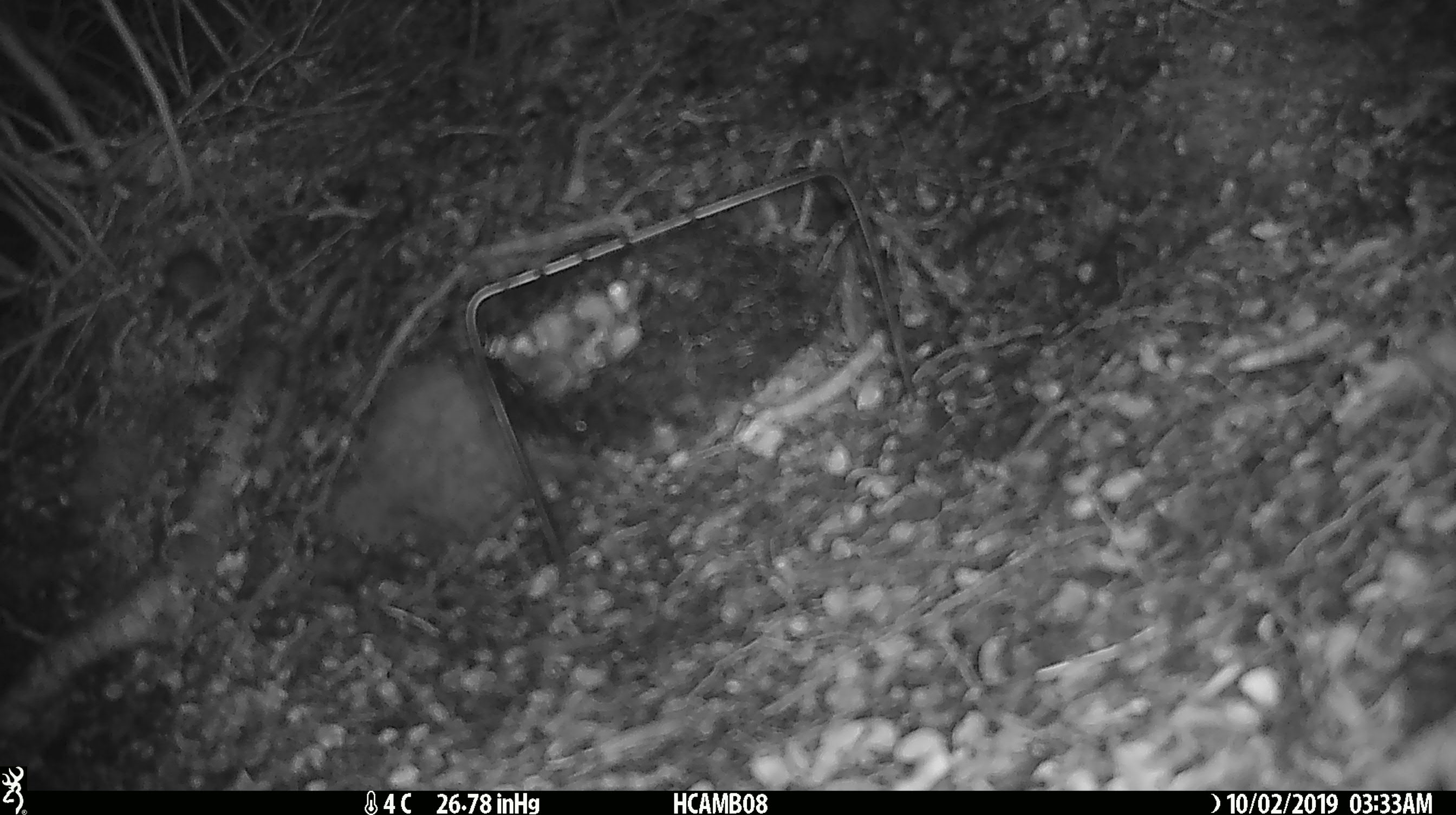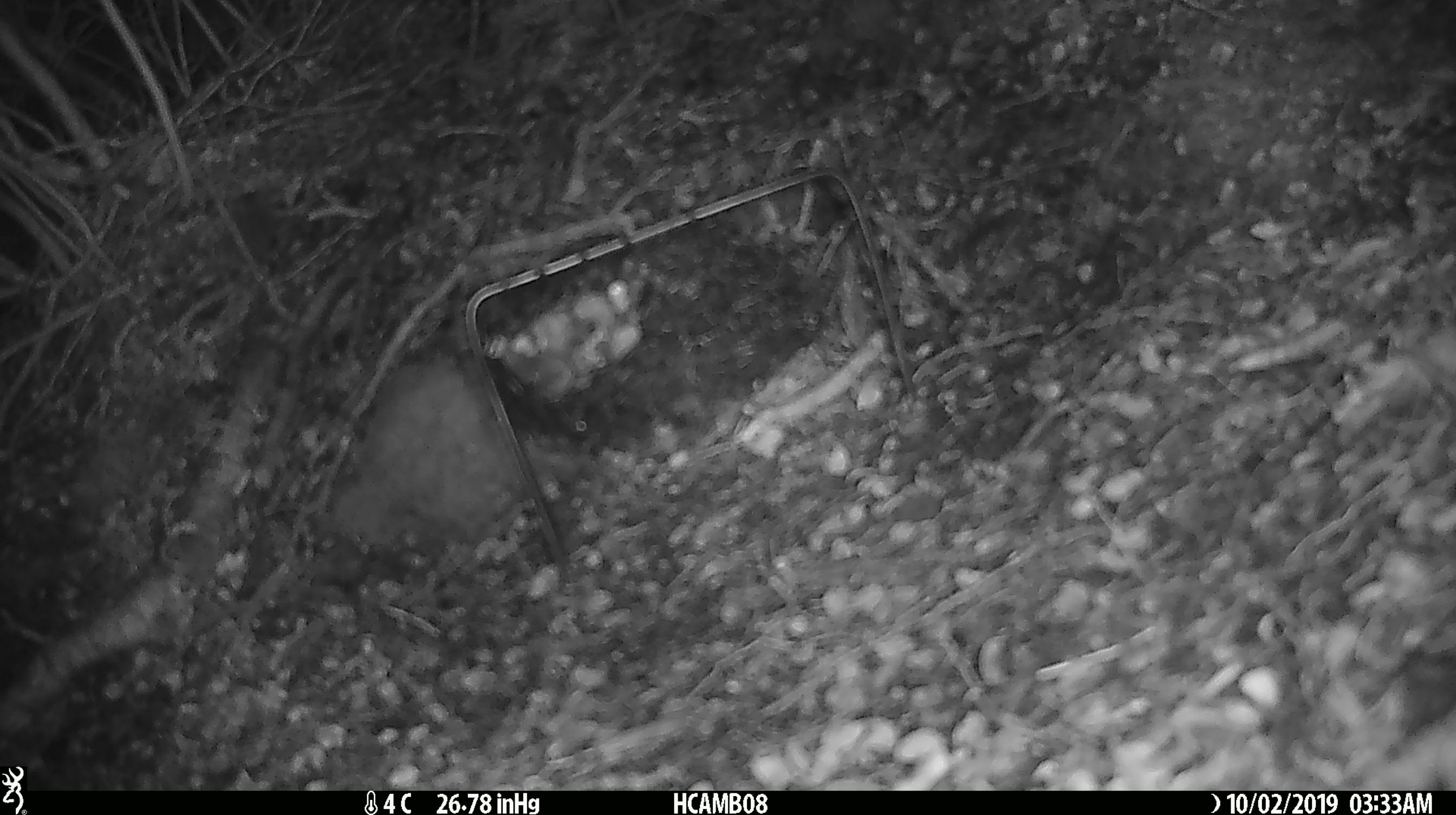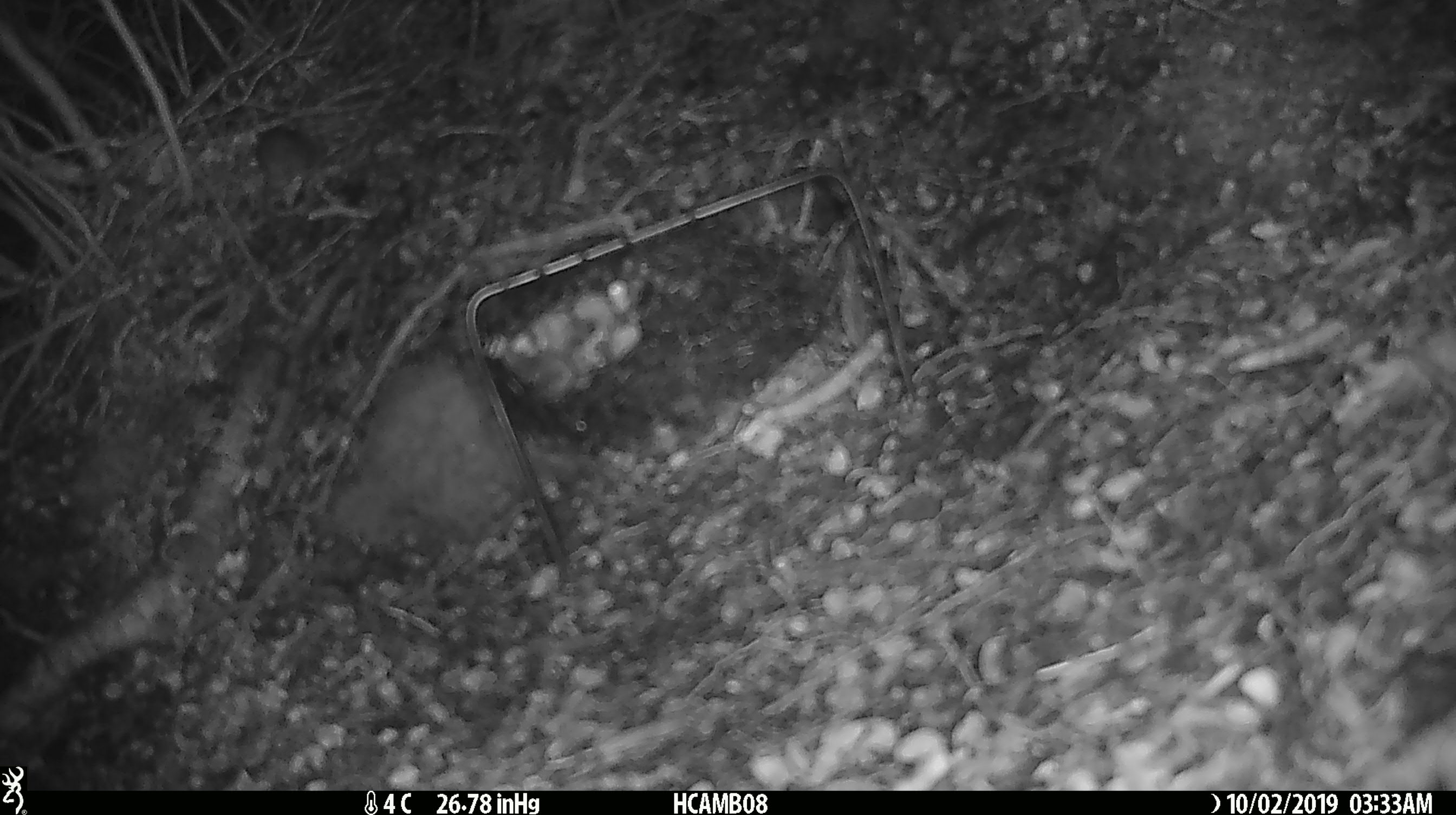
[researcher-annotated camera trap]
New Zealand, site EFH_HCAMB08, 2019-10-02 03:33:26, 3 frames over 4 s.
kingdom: Animalia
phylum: Chordata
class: Mammalia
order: Rodentia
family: Muridae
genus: Mus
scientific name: Mus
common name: mouse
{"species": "mouse (Mus)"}